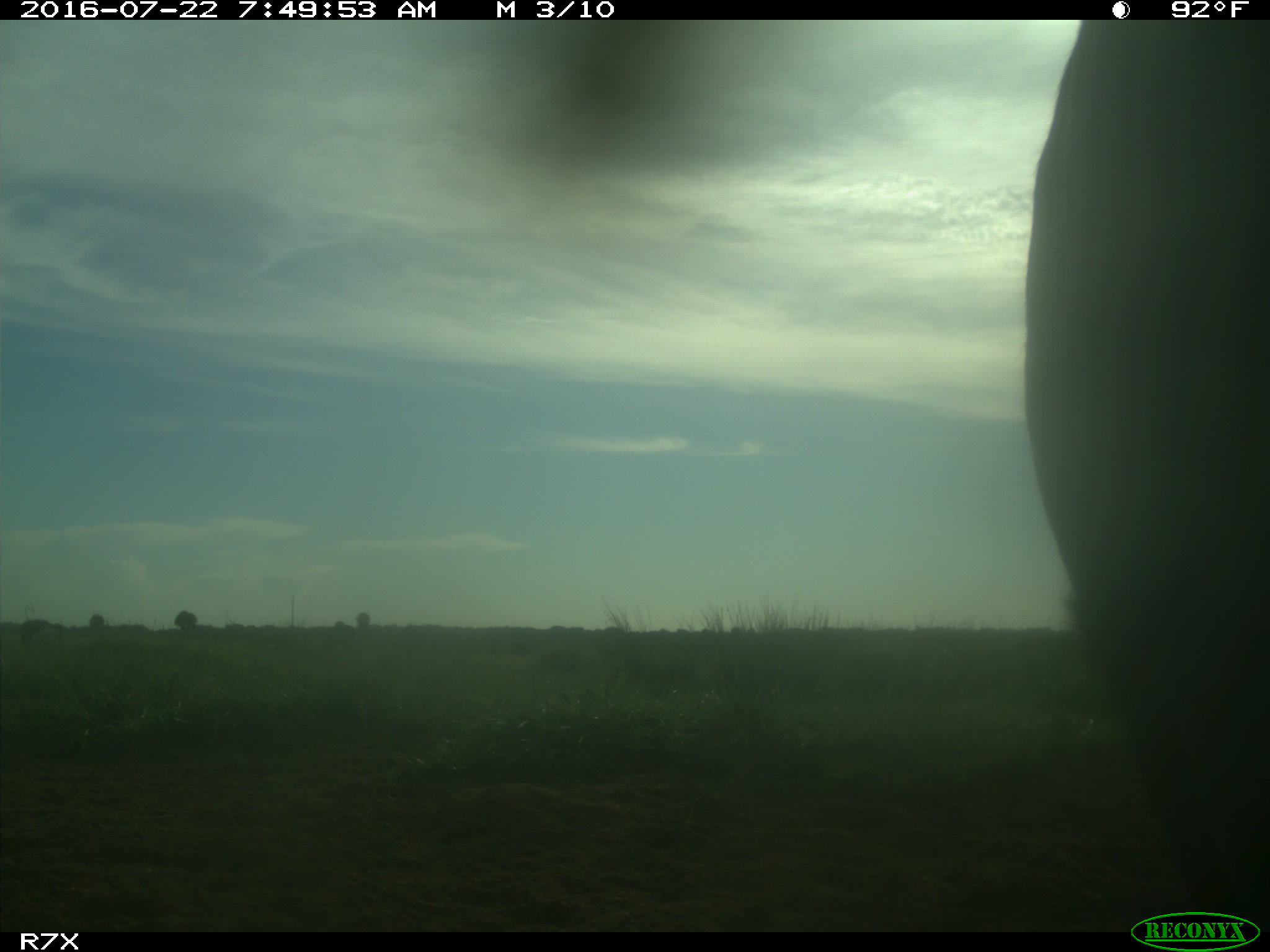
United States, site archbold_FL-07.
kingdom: Animalia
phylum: Chordata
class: Mammalia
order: Artiodactyla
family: Bovidae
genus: Bos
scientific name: Bos taurus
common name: domestic cow